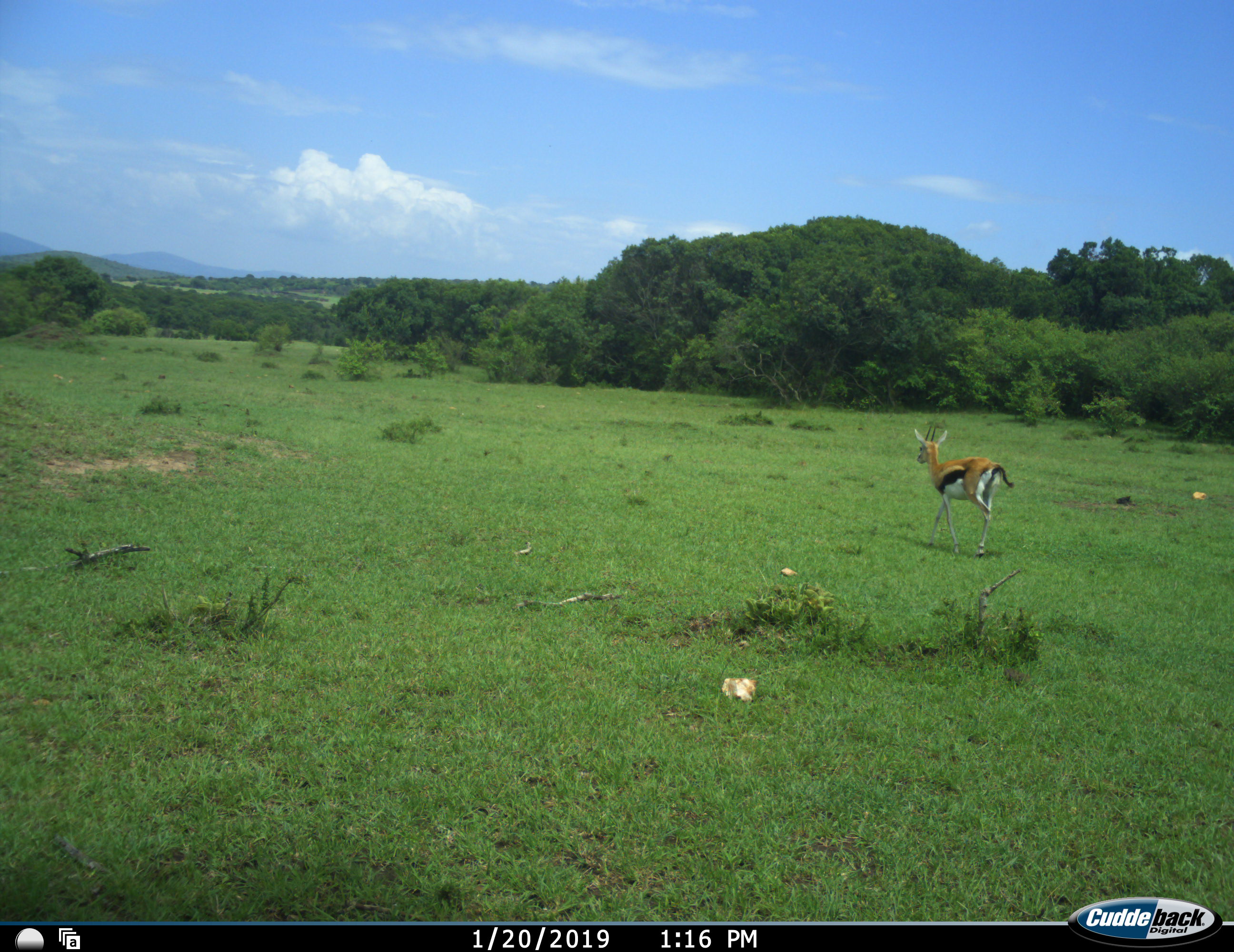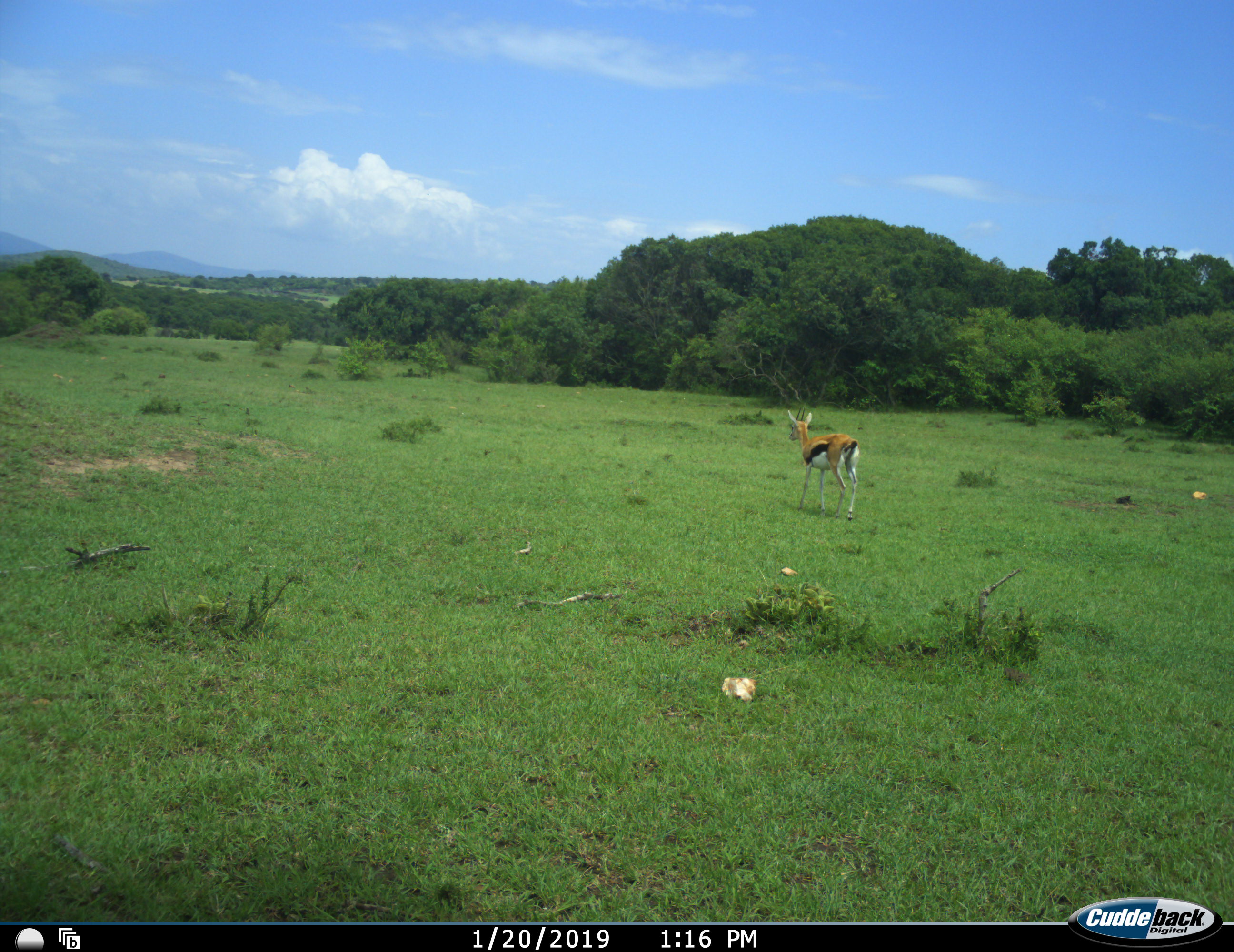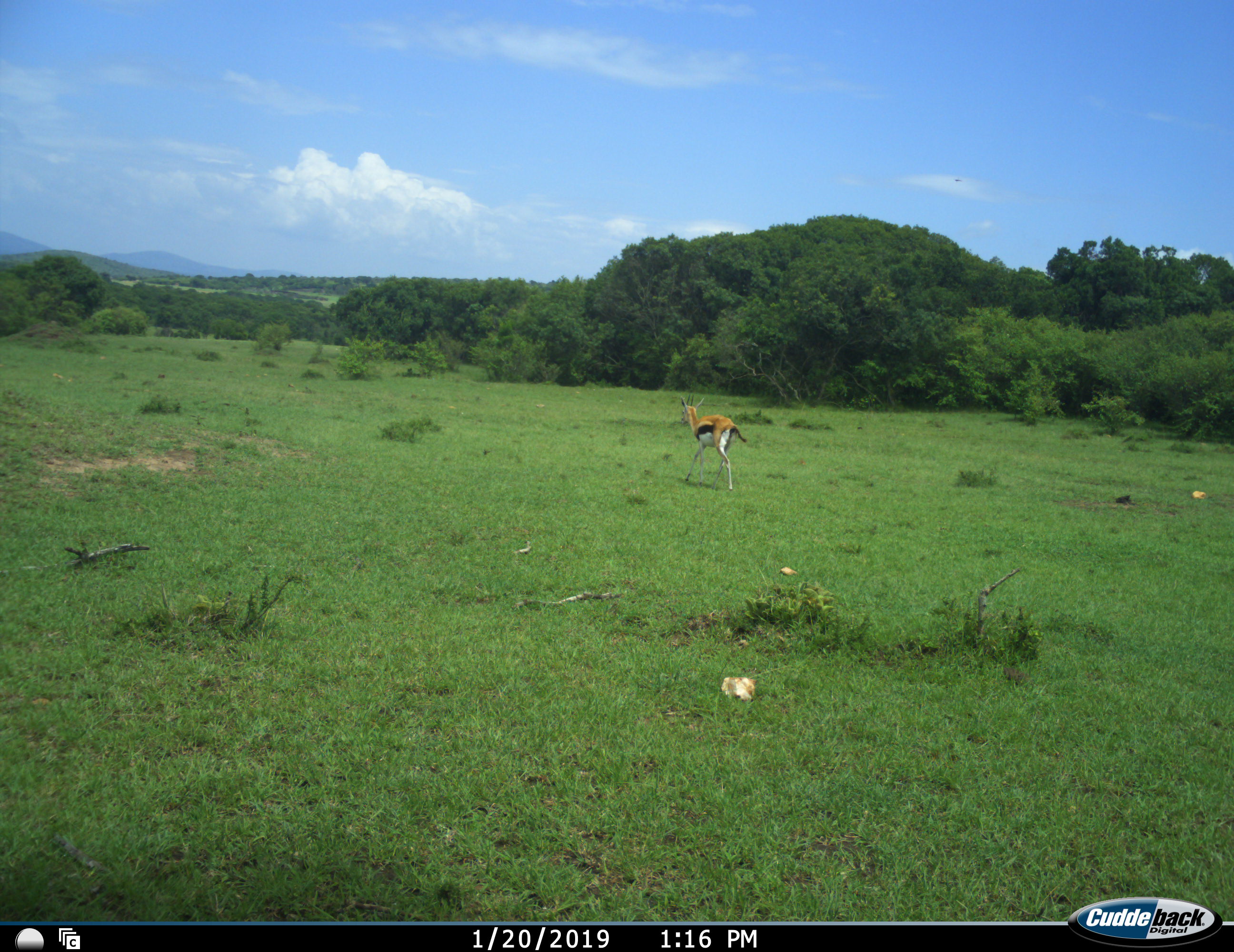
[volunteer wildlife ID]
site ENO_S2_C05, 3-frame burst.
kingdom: Animalia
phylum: Chordata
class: Mammalia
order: Artiodactyla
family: Bovidae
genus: Eudorcas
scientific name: Eudorcas thomsonii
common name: thomson's gazelle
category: gazellethomsons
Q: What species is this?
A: Gazellethomsons (thomson's gazelle) (Eudorcas thomsonii).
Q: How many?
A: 1.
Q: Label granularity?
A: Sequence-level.